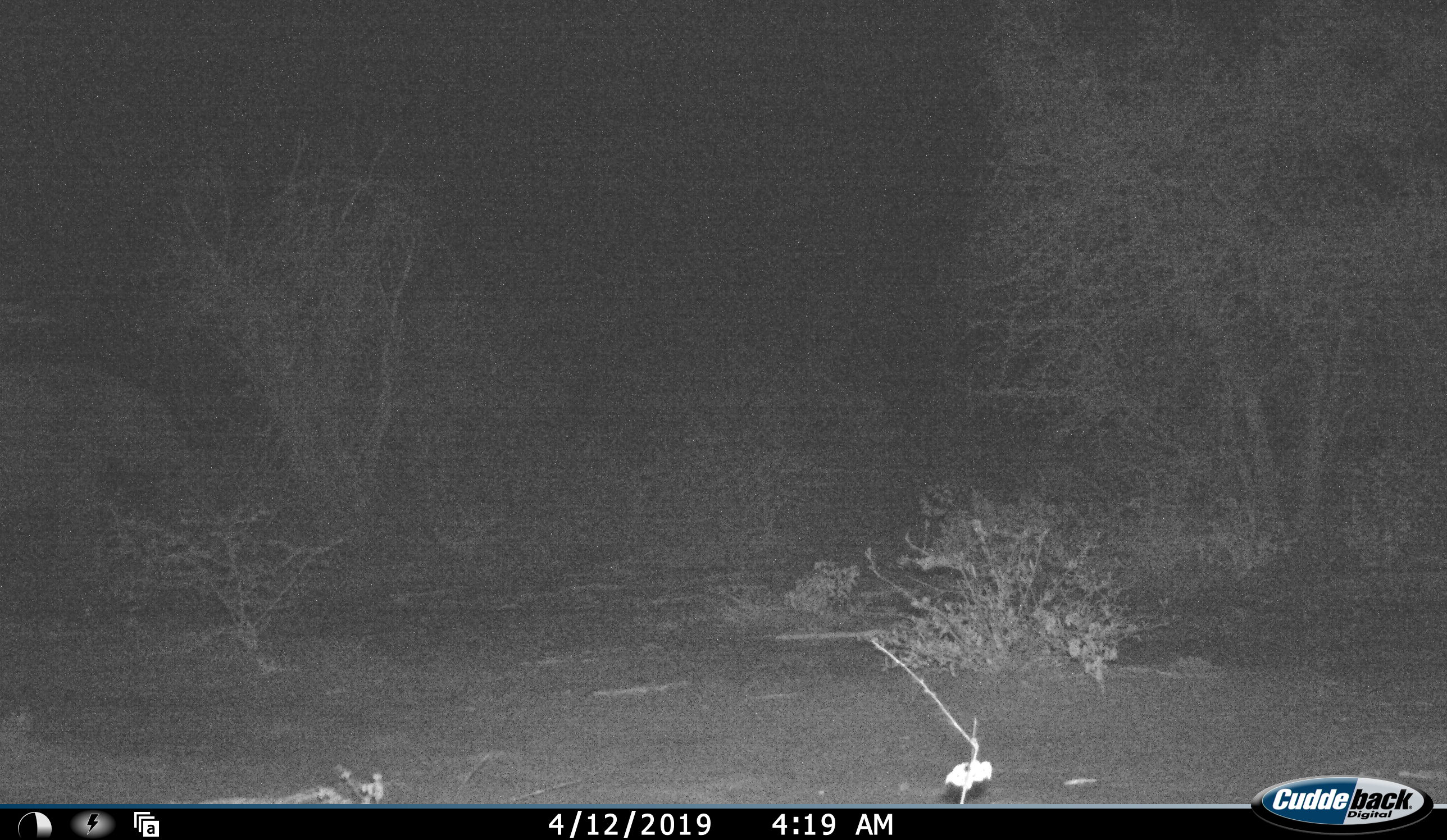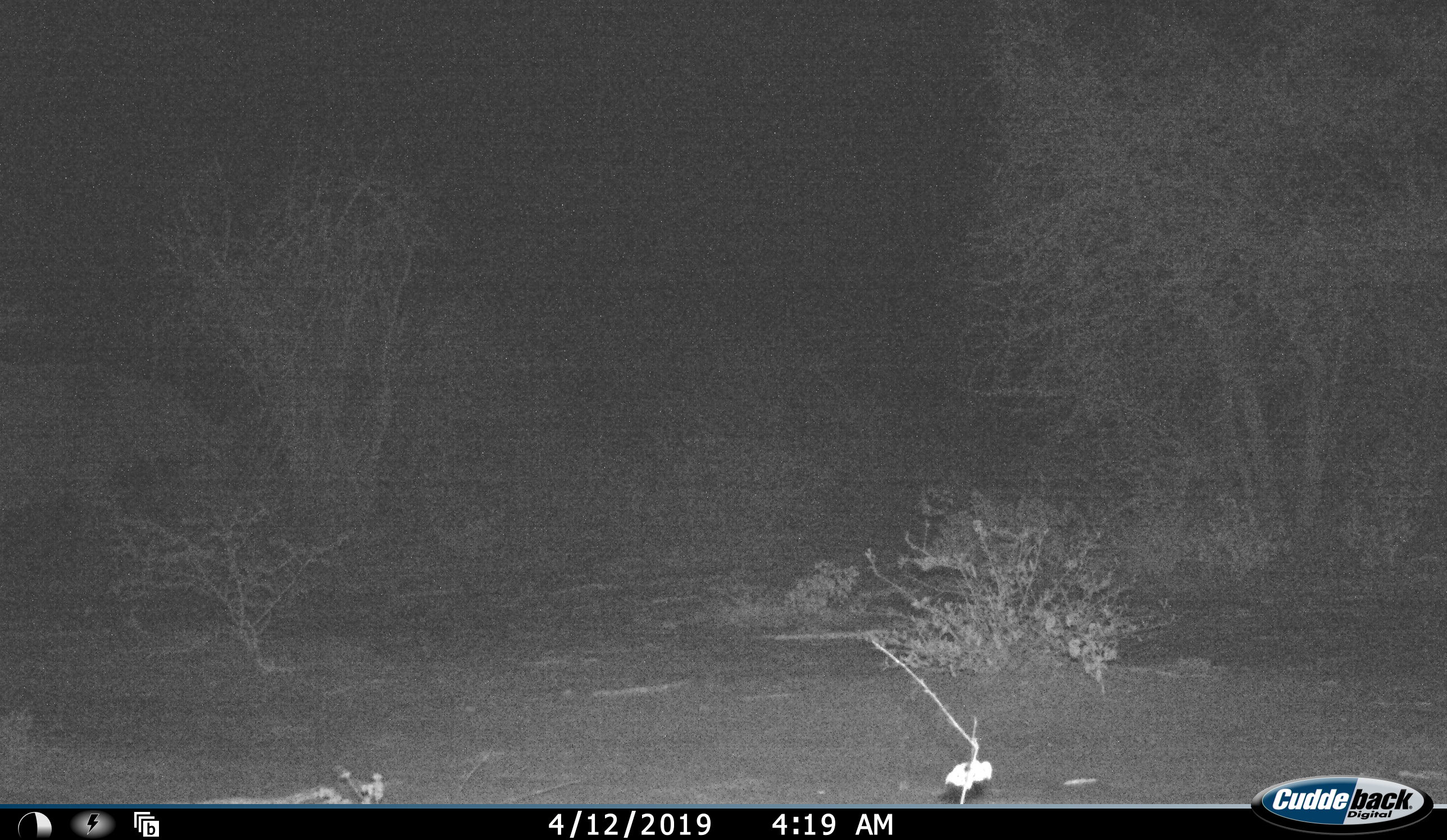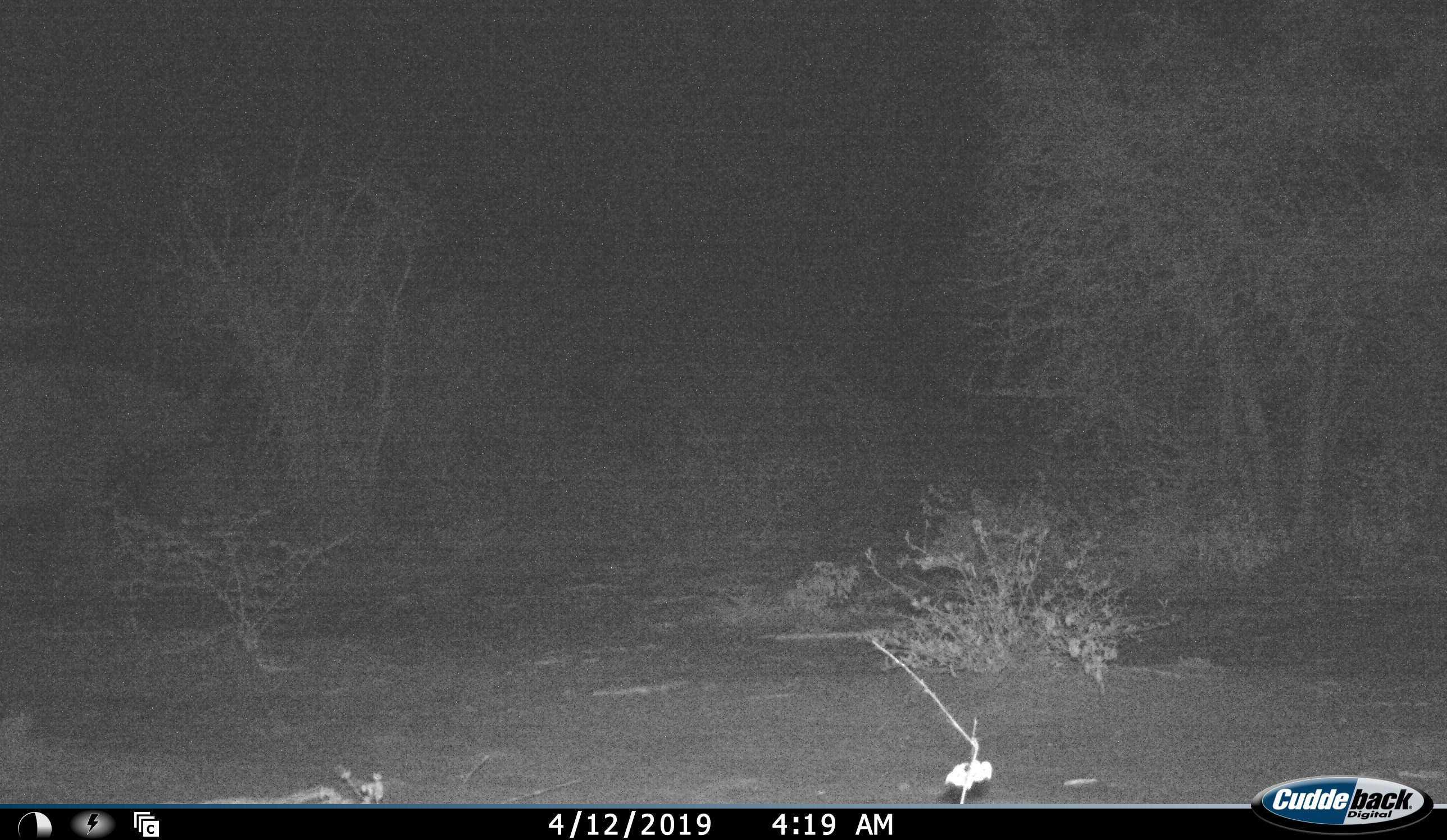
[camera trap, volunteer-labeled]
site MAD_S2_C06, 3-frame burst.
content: unidentified animal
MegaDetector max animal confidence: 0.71